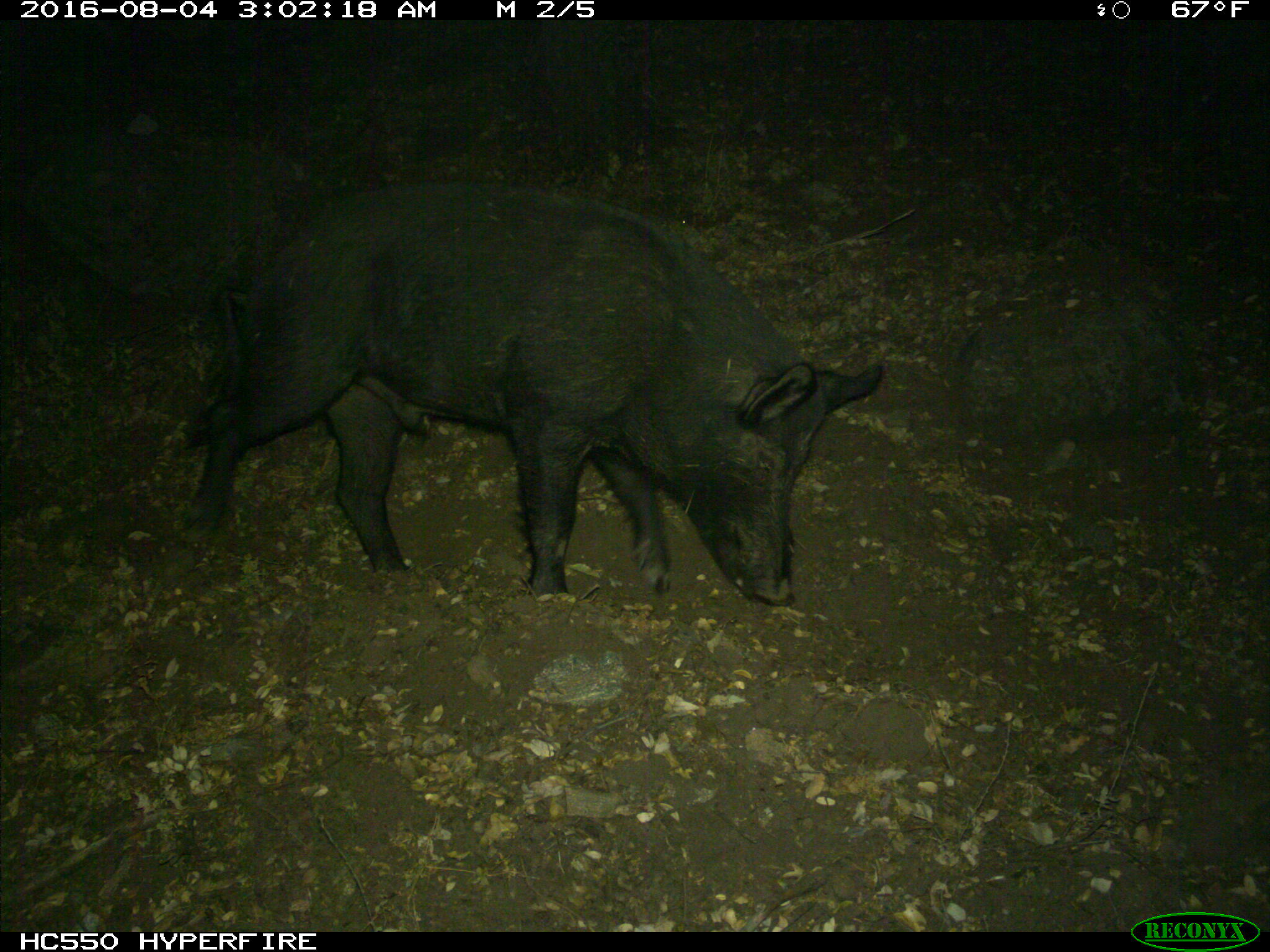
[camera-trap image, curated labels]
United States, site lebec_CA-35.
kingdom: Animalia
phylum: Chordata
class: Mammalia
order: Artiodactyla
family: Suidae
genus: Sus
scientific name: Sus scrofa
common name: wild boar